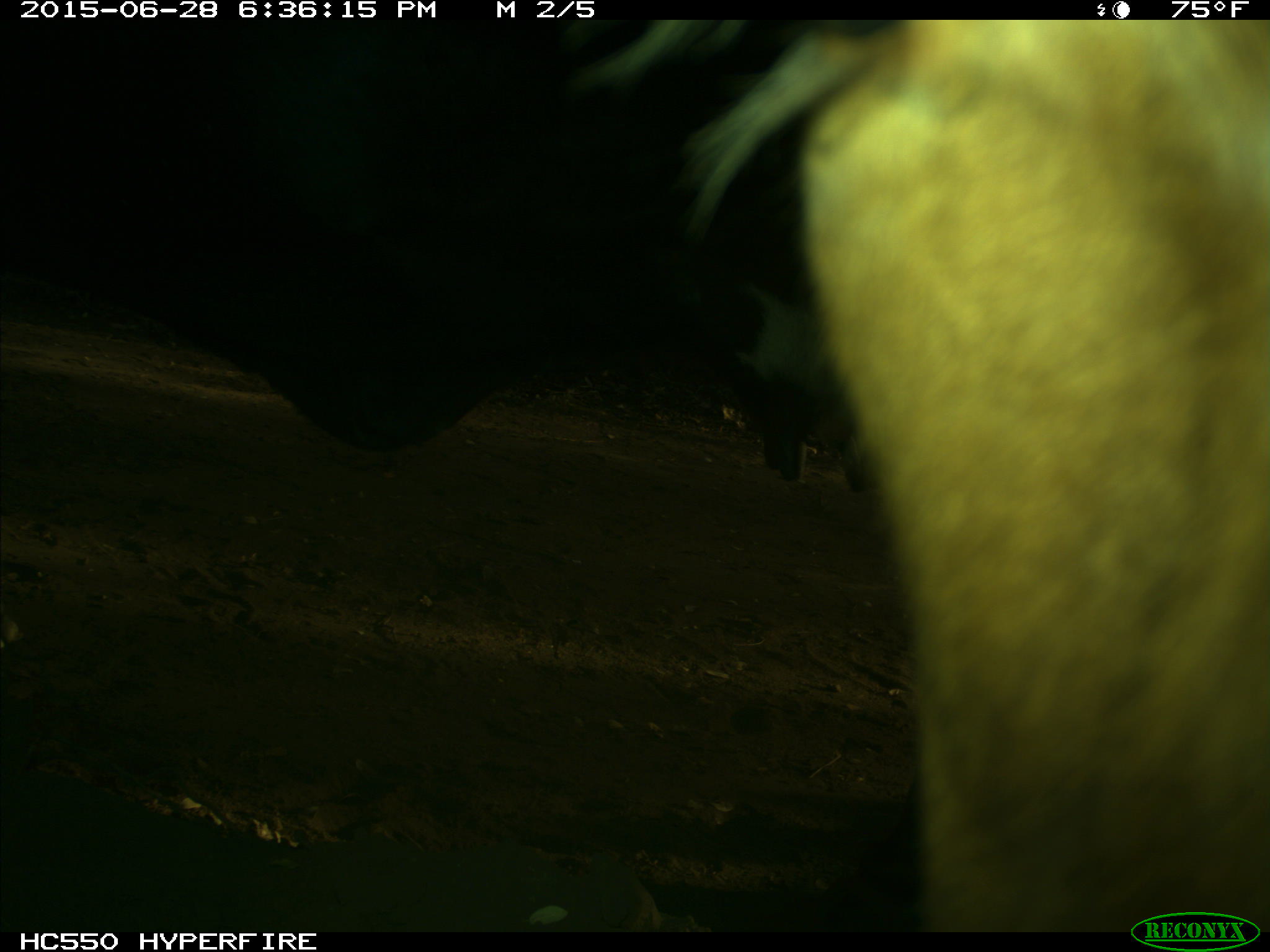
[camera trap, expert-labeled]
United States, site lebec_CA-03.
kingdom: Animalia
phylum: Chordata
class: Mammalia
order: Artiodactyla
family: Bovidae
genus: Bos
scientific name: Bos taurus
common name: domestic cow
Bos taurus (domestic cow).